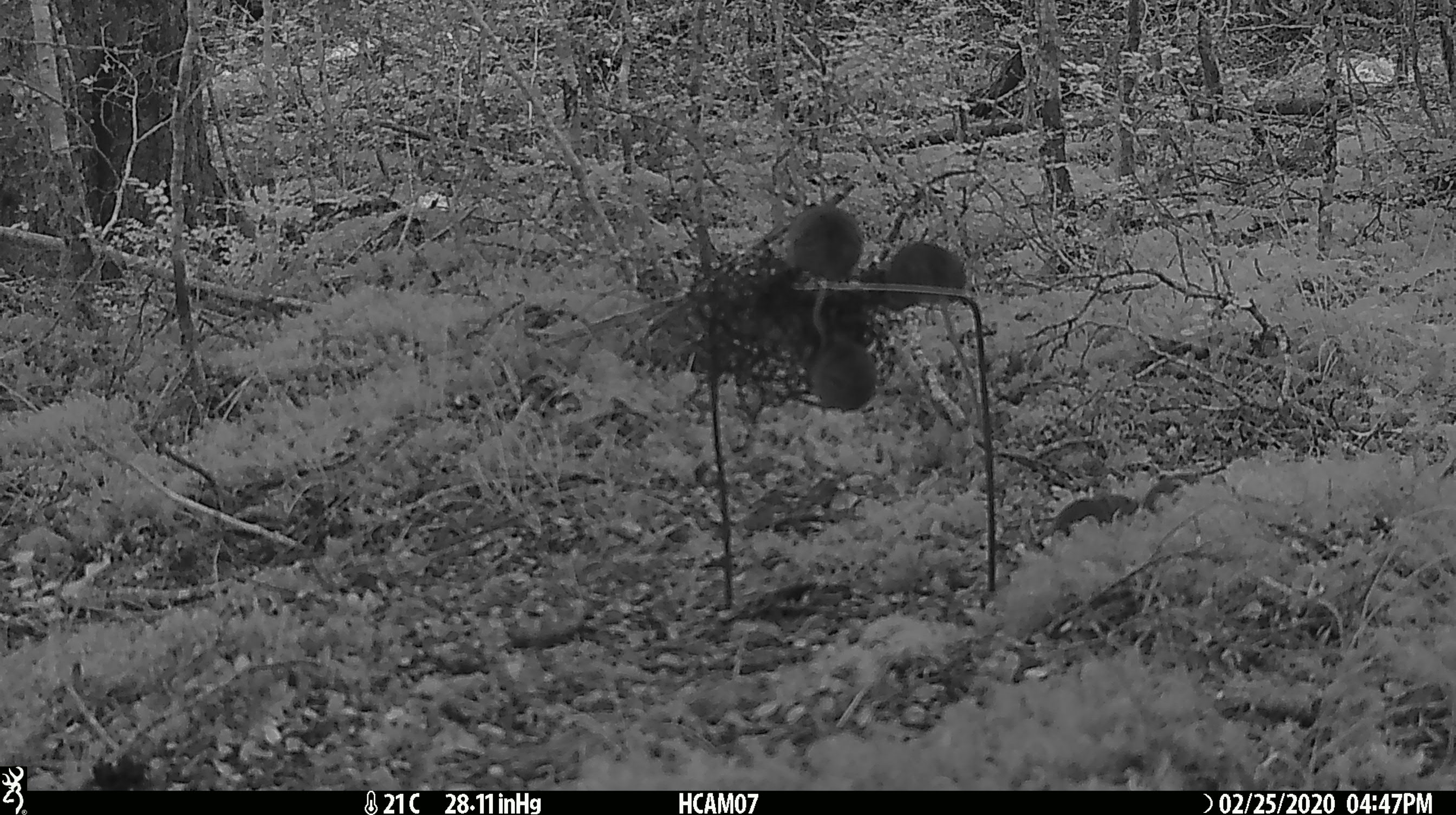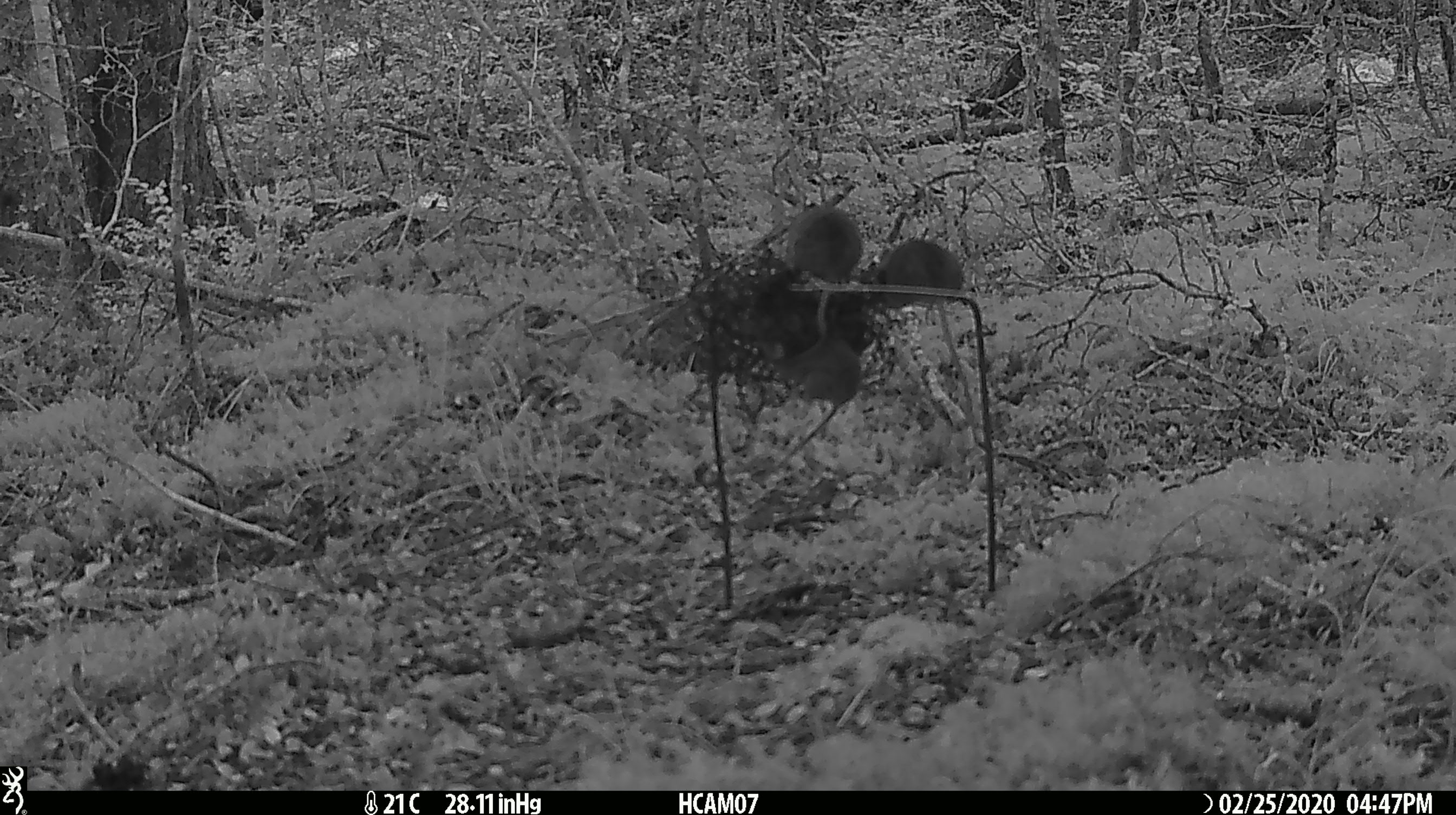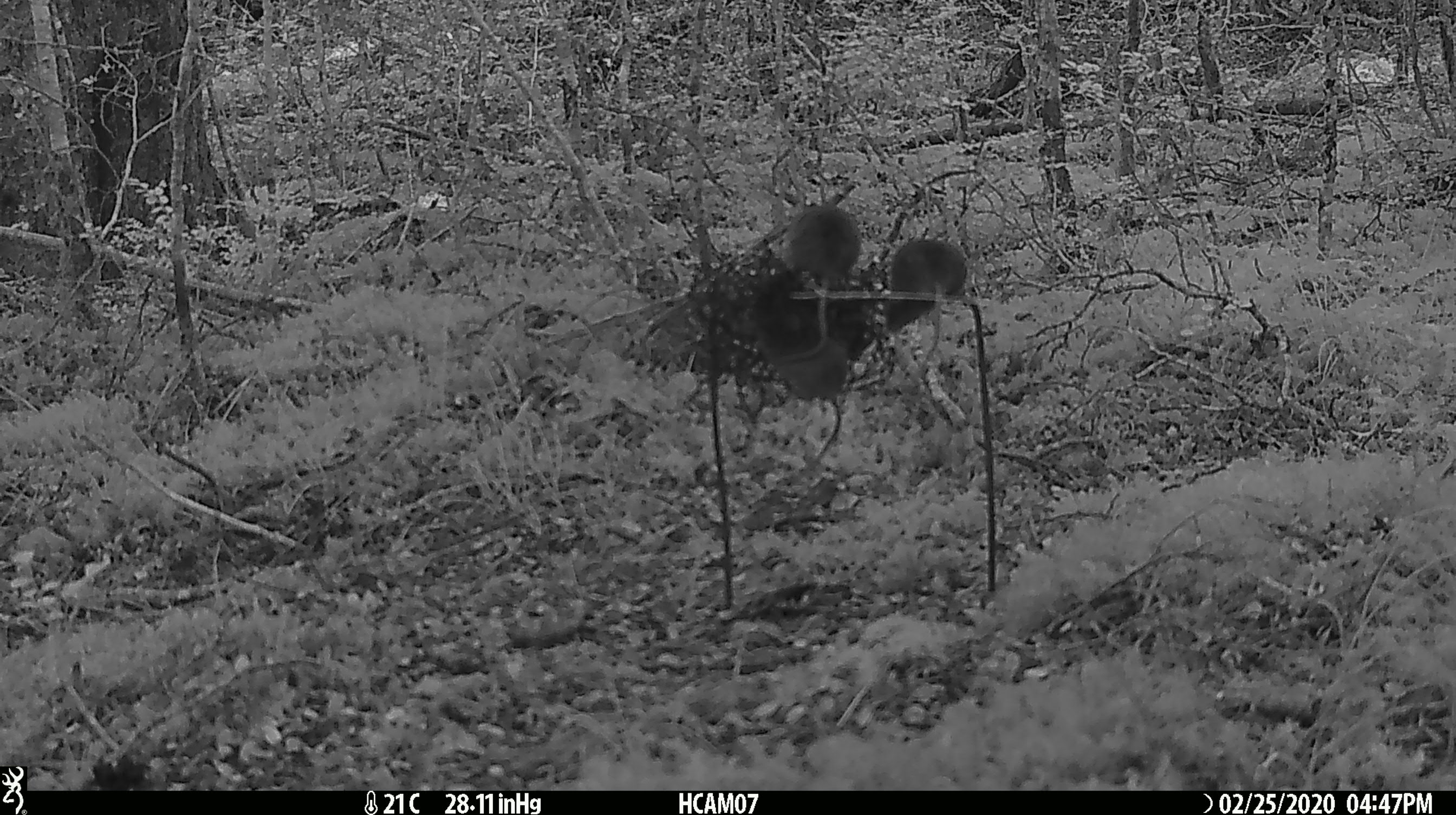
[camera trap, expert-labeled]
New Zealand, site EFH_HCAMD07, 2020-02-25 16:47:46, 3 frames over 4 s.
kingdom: Animalia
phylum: Chordata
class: Mammalia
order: Rodentia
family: Muridae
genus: Mus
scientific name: Mus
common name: mouse